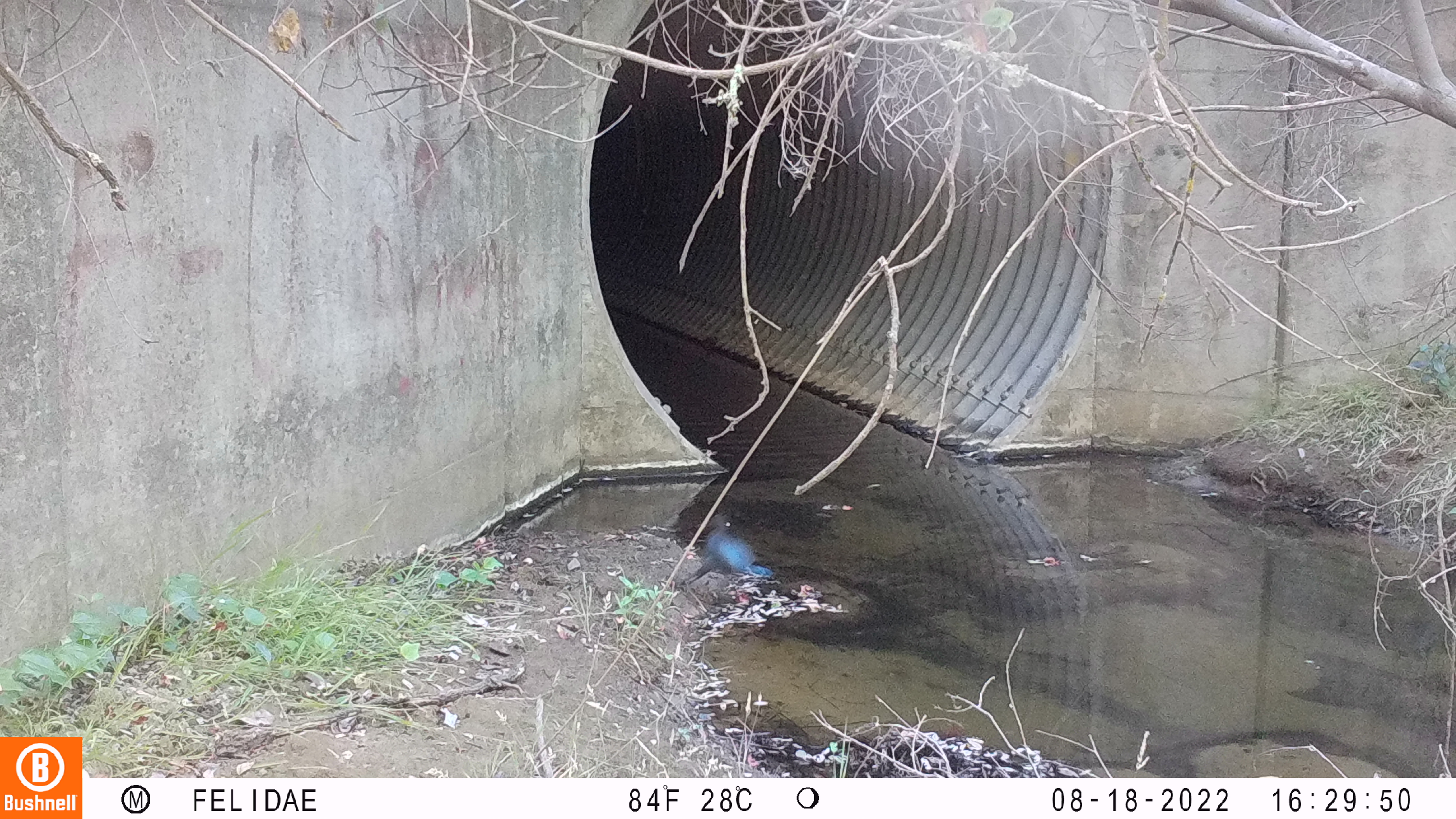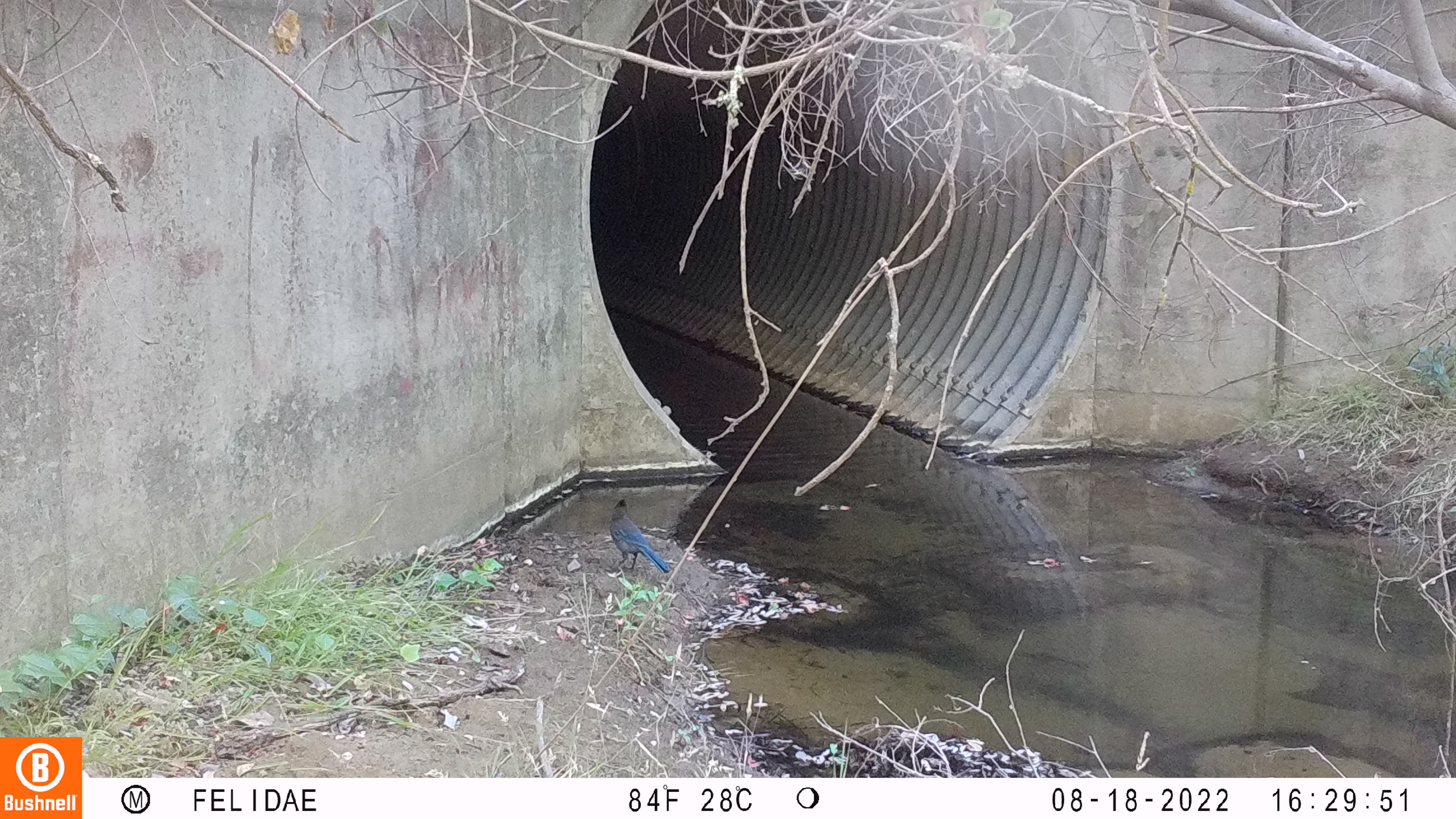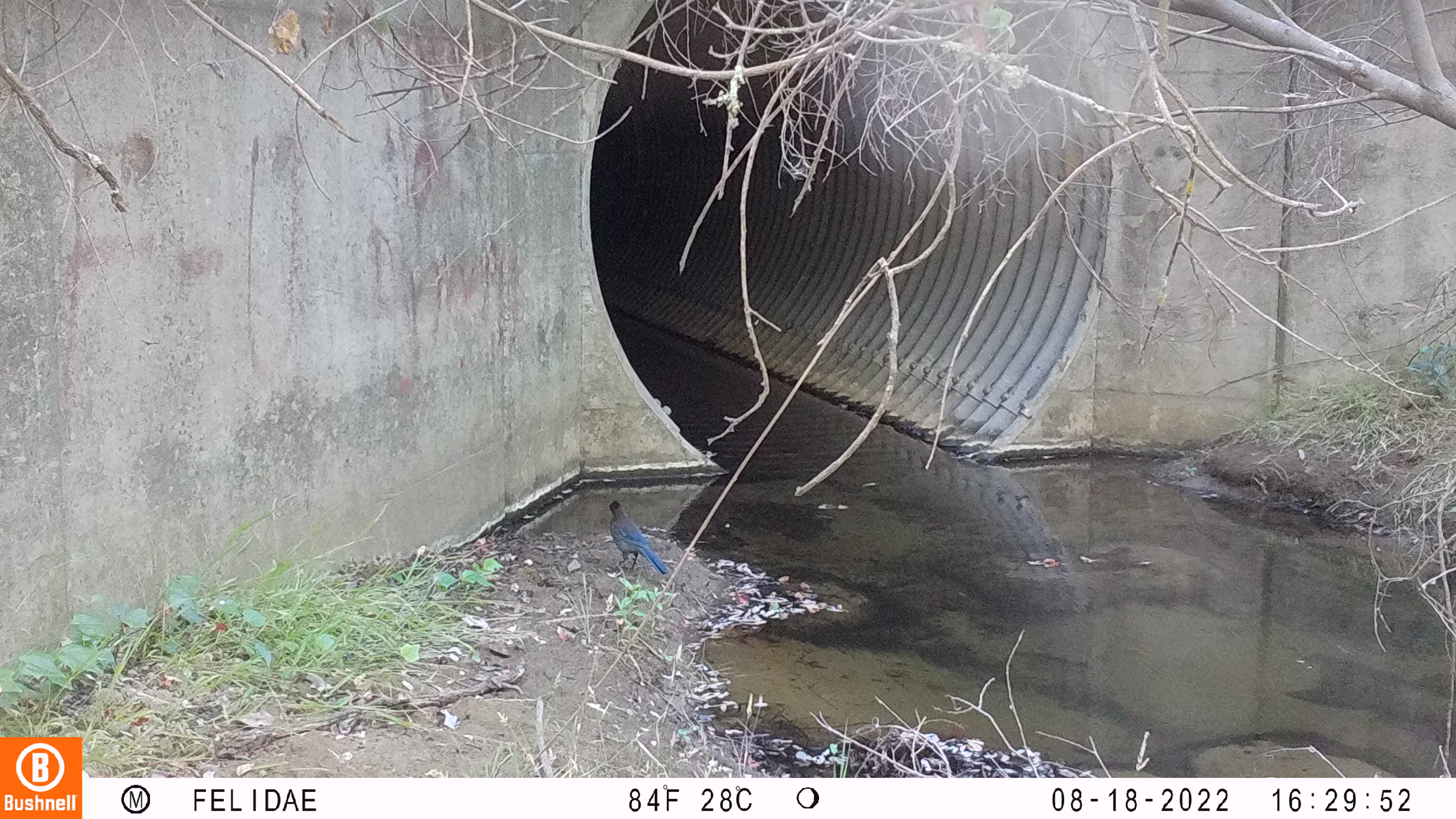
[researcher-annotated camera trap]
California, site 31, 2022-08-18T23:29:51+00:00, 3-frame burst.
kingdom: Animalia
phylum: Chordata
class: Aves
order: Passeriformes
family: Corvidae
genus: Cyanocitta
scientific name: Cyanocitta stelleri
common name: steller's jay